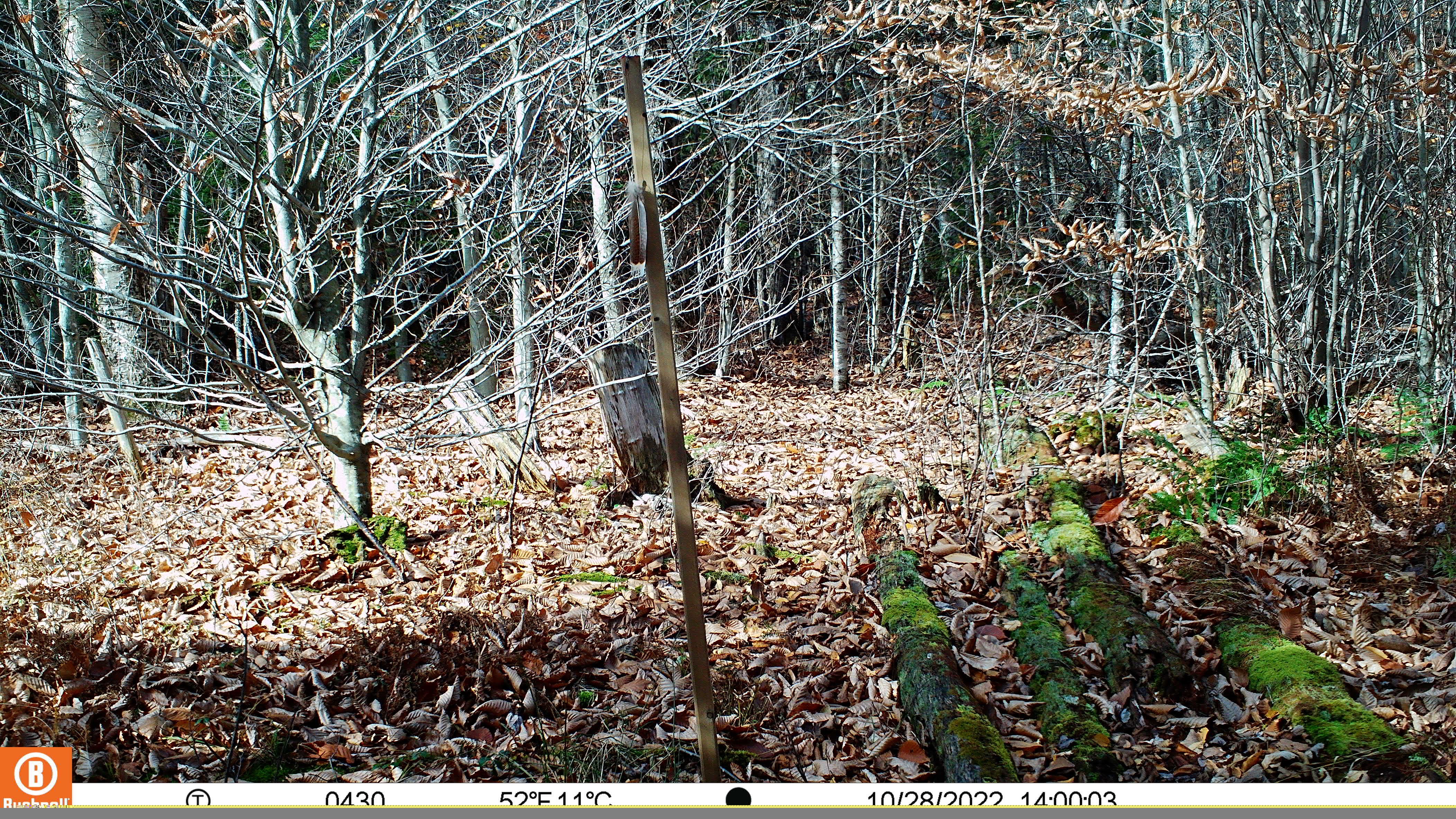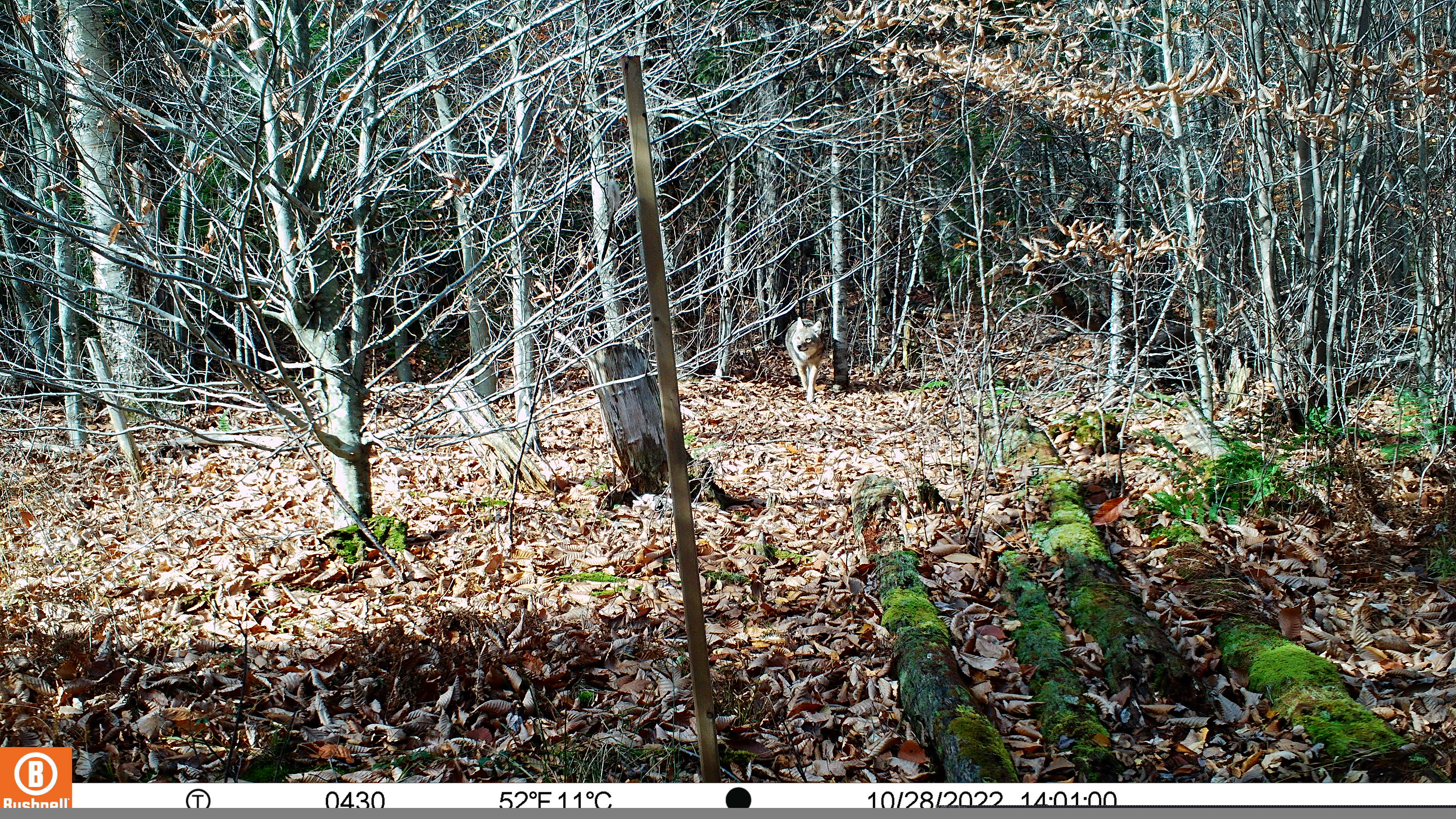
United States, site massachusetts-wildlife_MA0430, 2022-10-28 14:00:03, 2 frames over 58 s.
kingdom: Animalia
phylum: Chordata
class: Mammalia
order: Carnivora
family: Canidae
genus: Canis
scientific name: Canis latrans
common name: coyote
Coyote (Canis latrans).